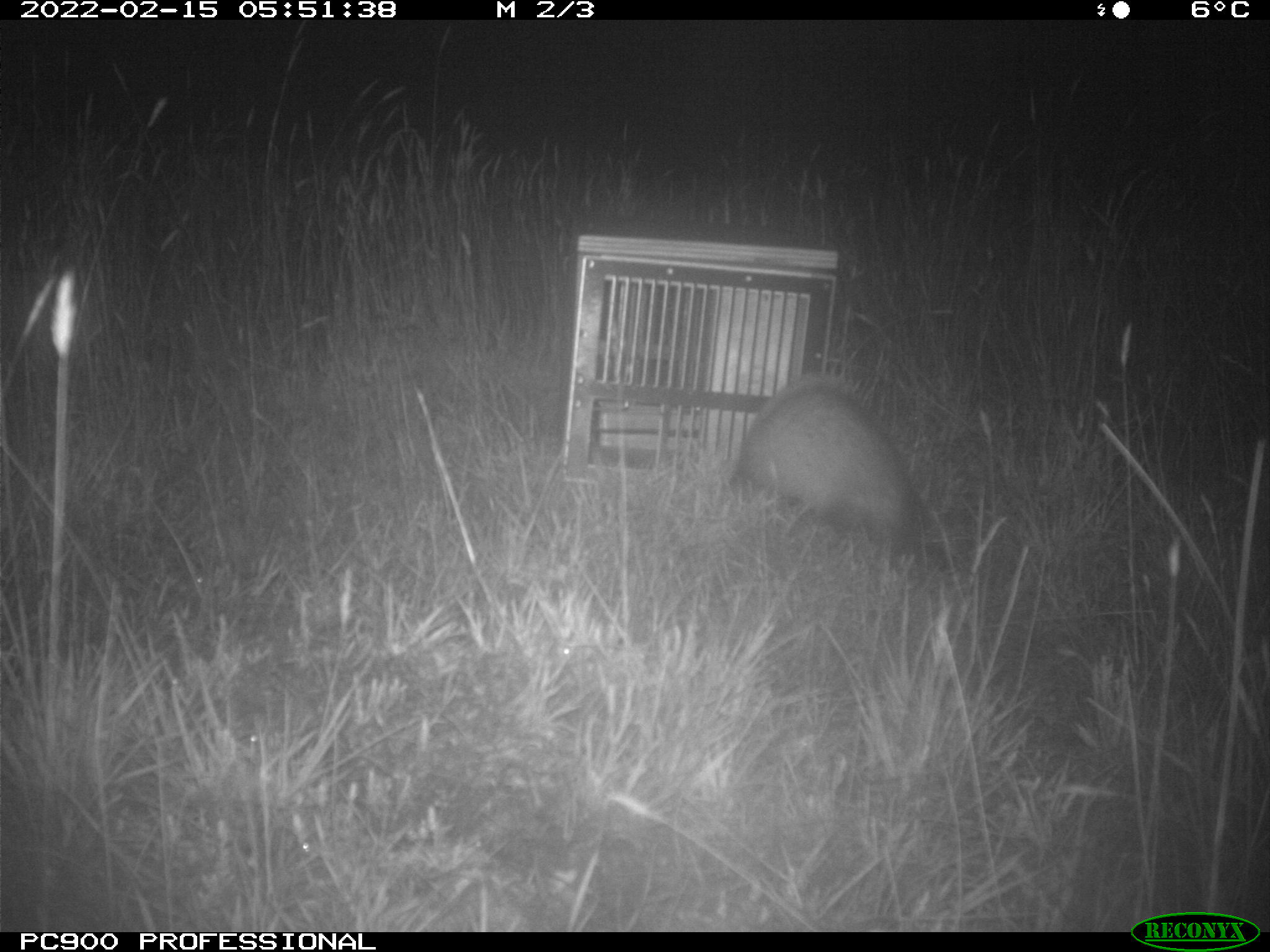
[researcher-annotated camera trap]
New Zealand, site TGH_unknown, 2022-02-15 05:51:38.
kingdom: Animalia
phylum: Chordata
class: Mammalia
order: Carnivora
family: Mustelidae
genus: Mustela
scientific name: Mustela furo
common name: ferret